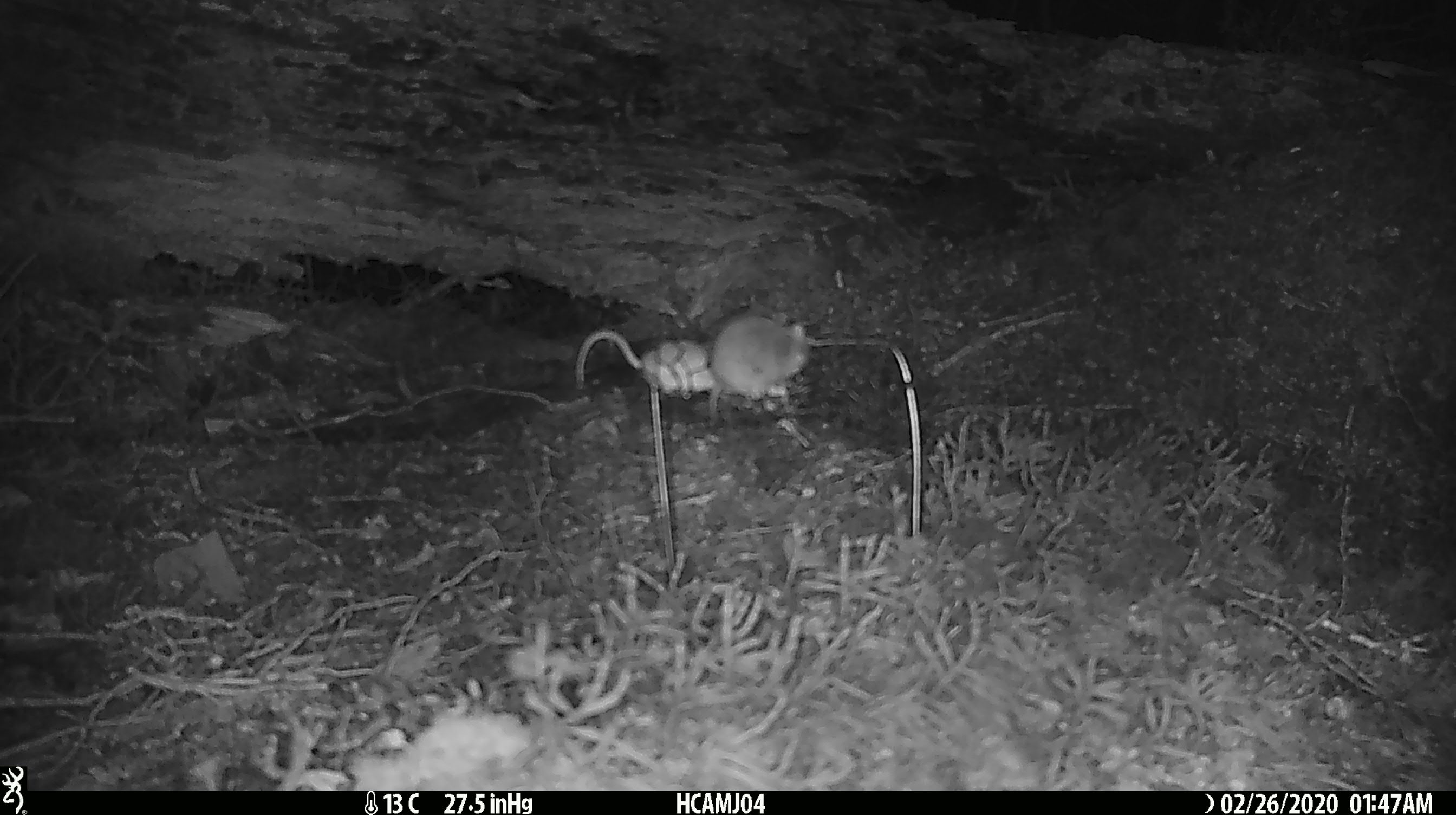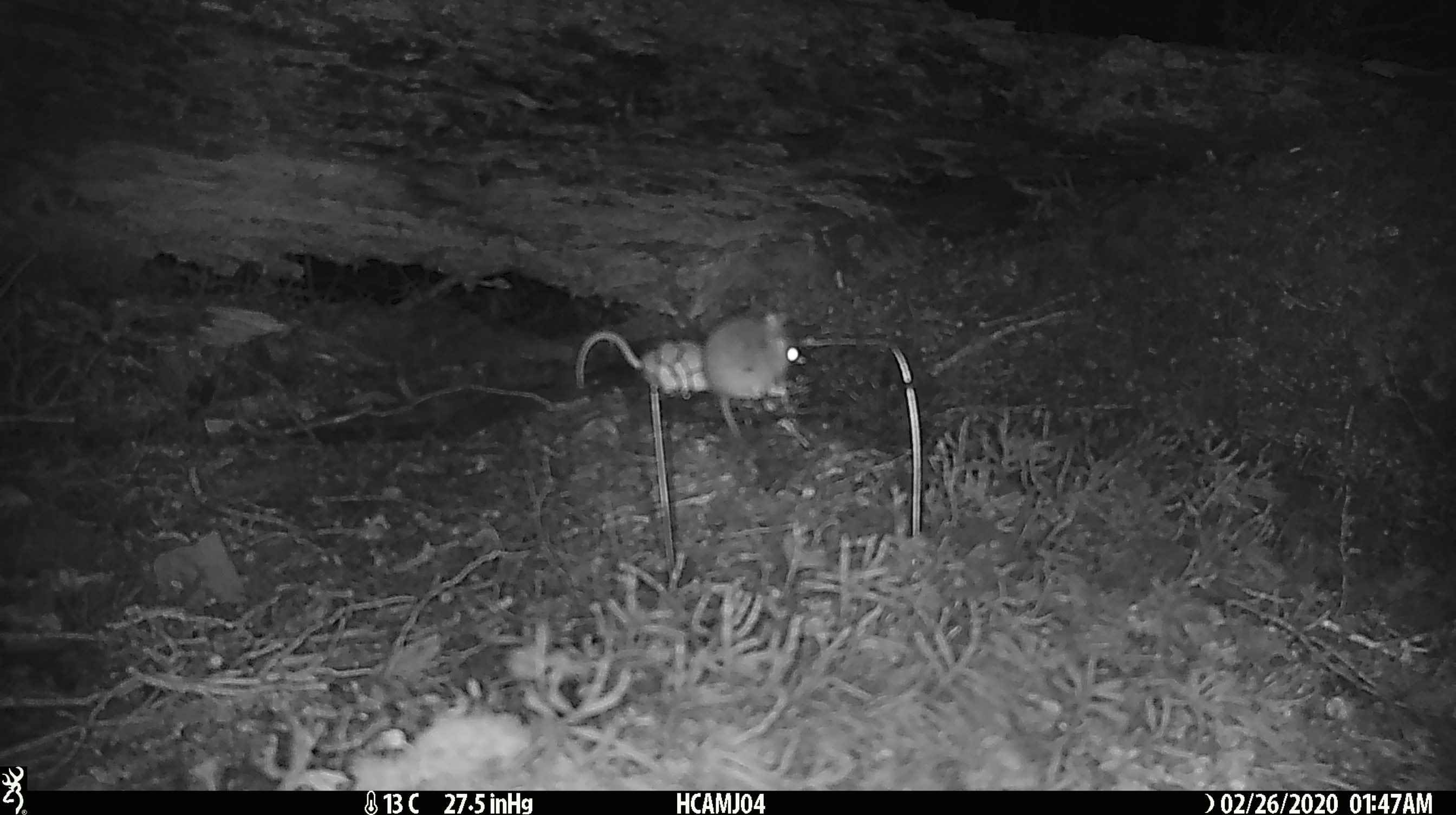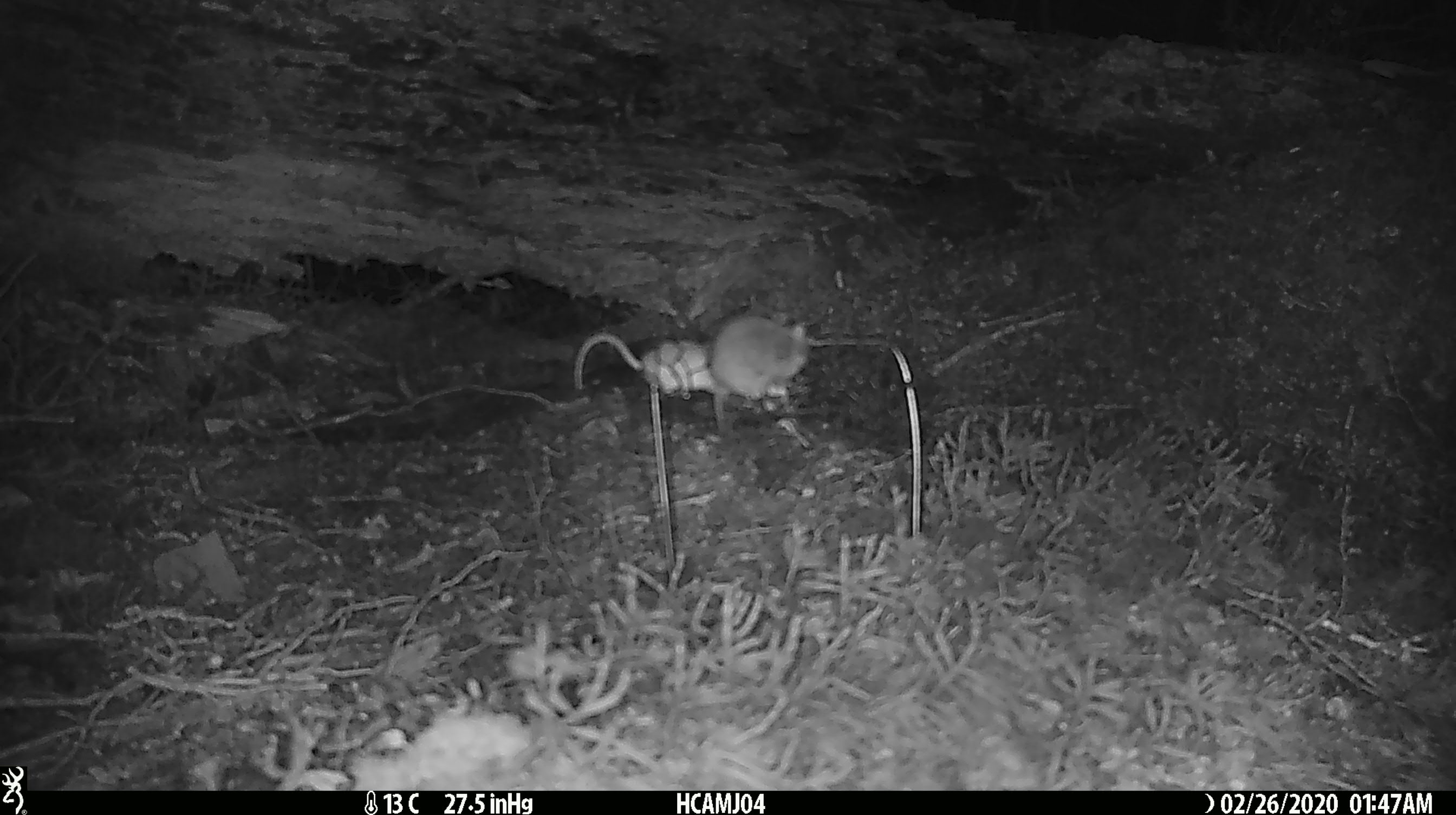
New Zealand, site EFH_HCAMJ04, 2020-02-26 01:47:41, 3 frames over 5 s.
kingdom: Animalia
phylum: Chordata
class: Mammalia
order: Rodentia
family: Muridae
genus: Mus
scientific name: Mus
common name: mouse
Mouse (Mus).